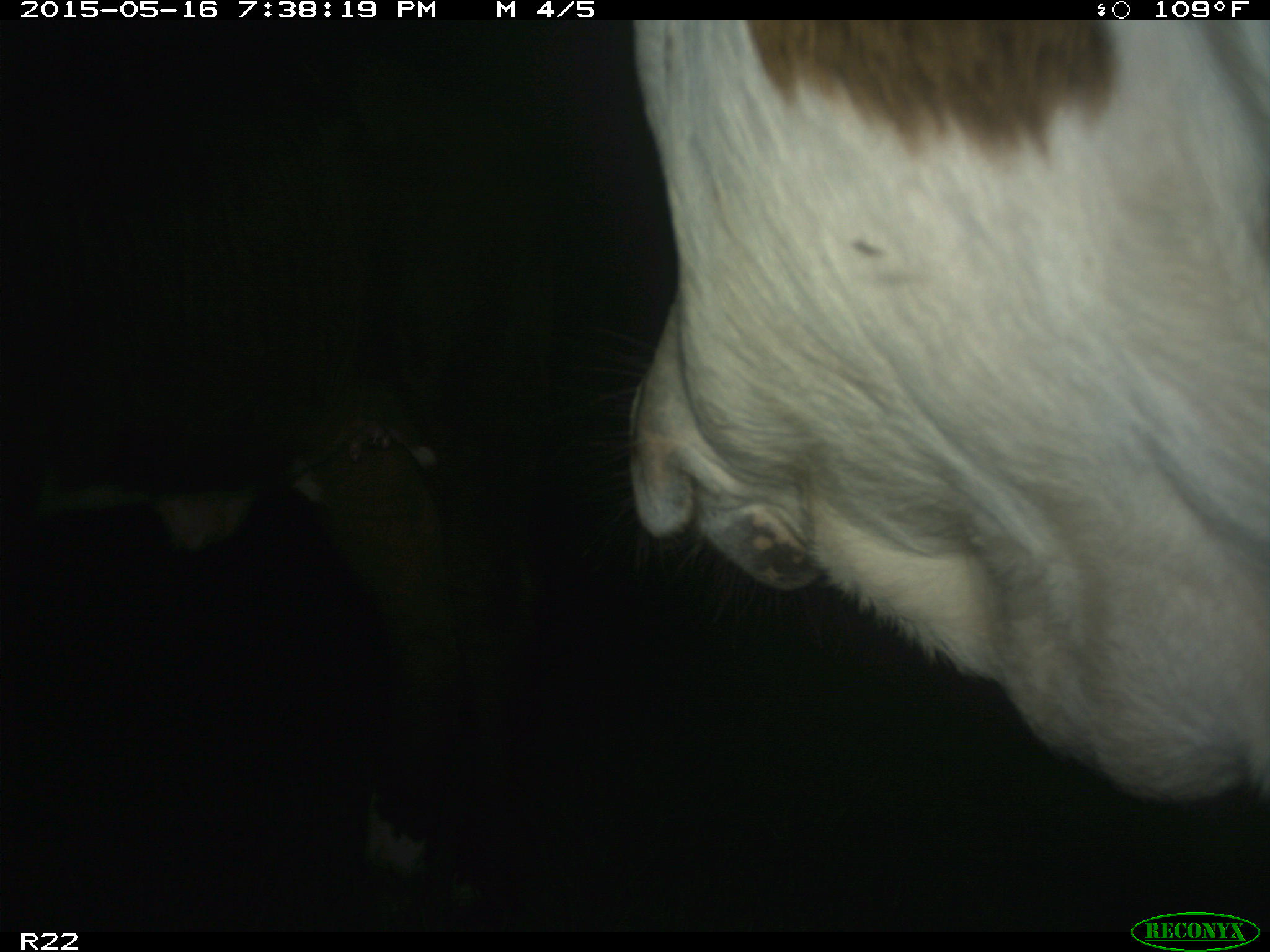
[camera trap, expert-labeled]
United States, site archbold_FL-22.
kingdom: Animalia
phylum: Chordata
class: Mammalia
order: Artiodactyla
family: Bovidae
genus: Bos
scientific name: Bos taurus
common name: domestic cow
Bos taurus (domestic cow).